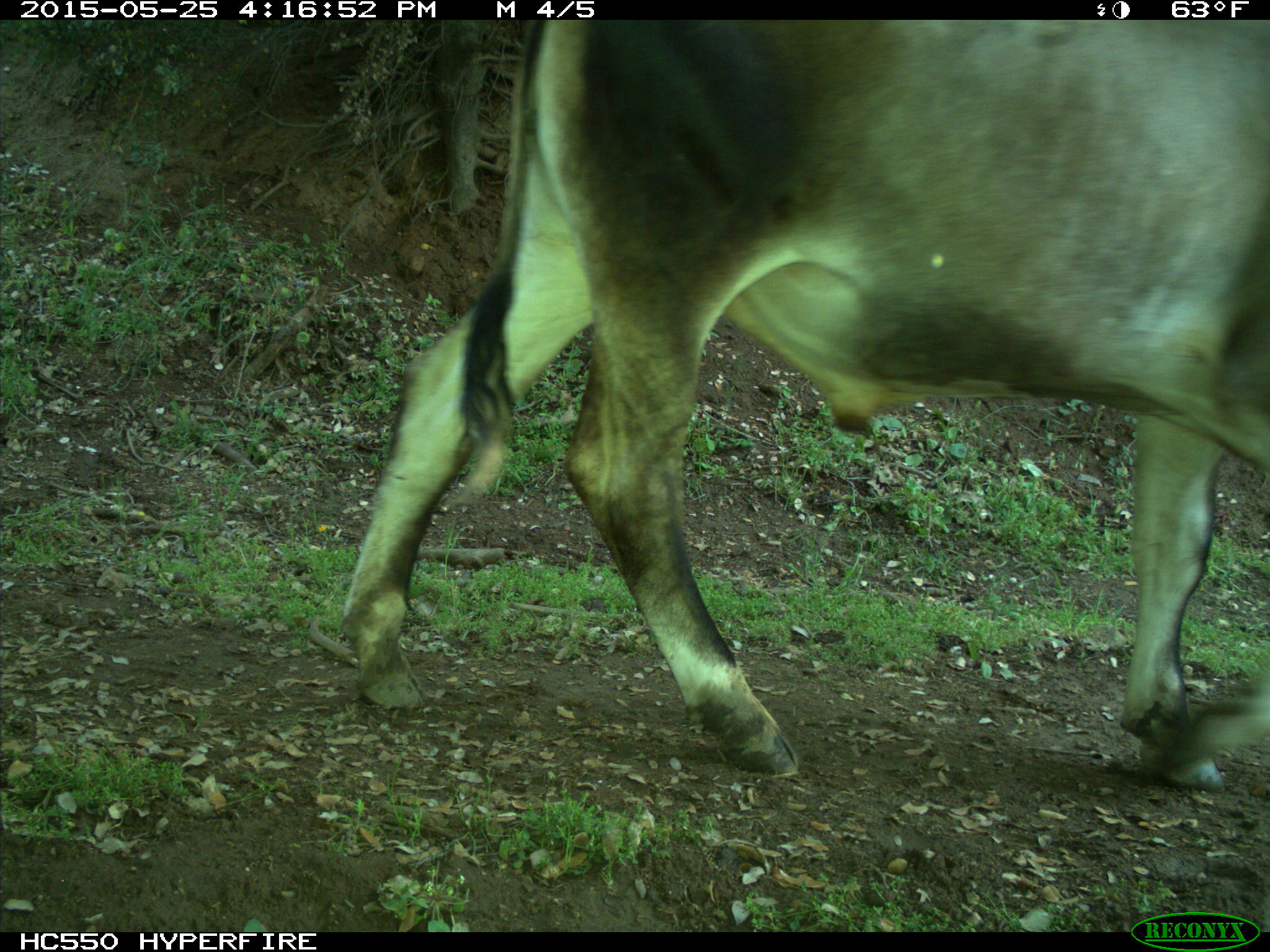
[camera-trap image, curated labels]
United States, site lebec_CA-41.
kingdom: Animalia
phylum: Chordata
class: Mammalia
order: Artiodactyla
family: Bovidae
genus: Bos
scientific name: Bos taurus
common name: domestic cow